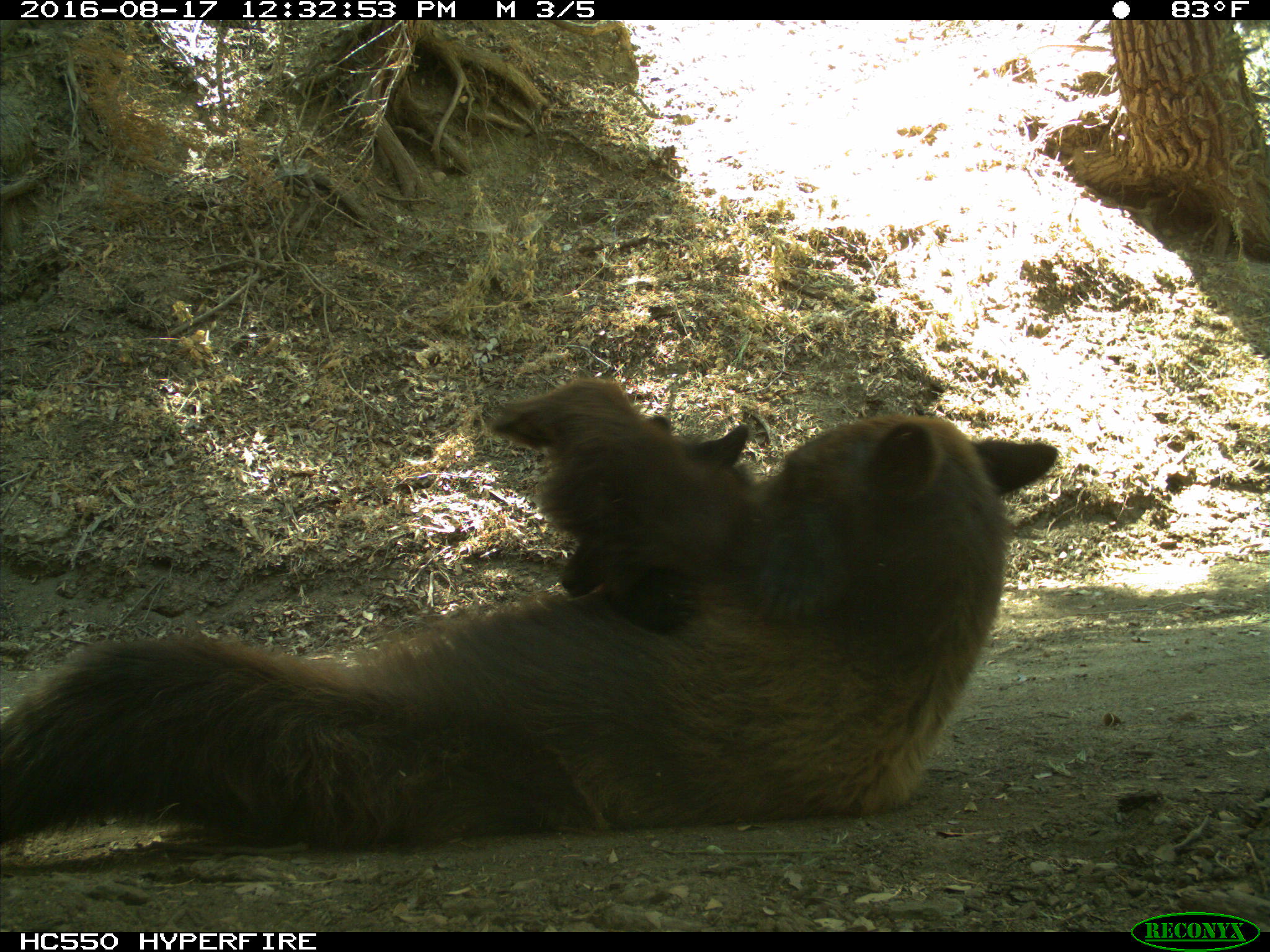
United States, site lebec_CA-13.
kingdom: Animalia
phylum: Chordata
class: Mammalia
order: Carnivora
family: Ursidae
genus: Ursus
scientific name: Ursus americanus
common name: american black bear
Ursus americanus (american black bear).